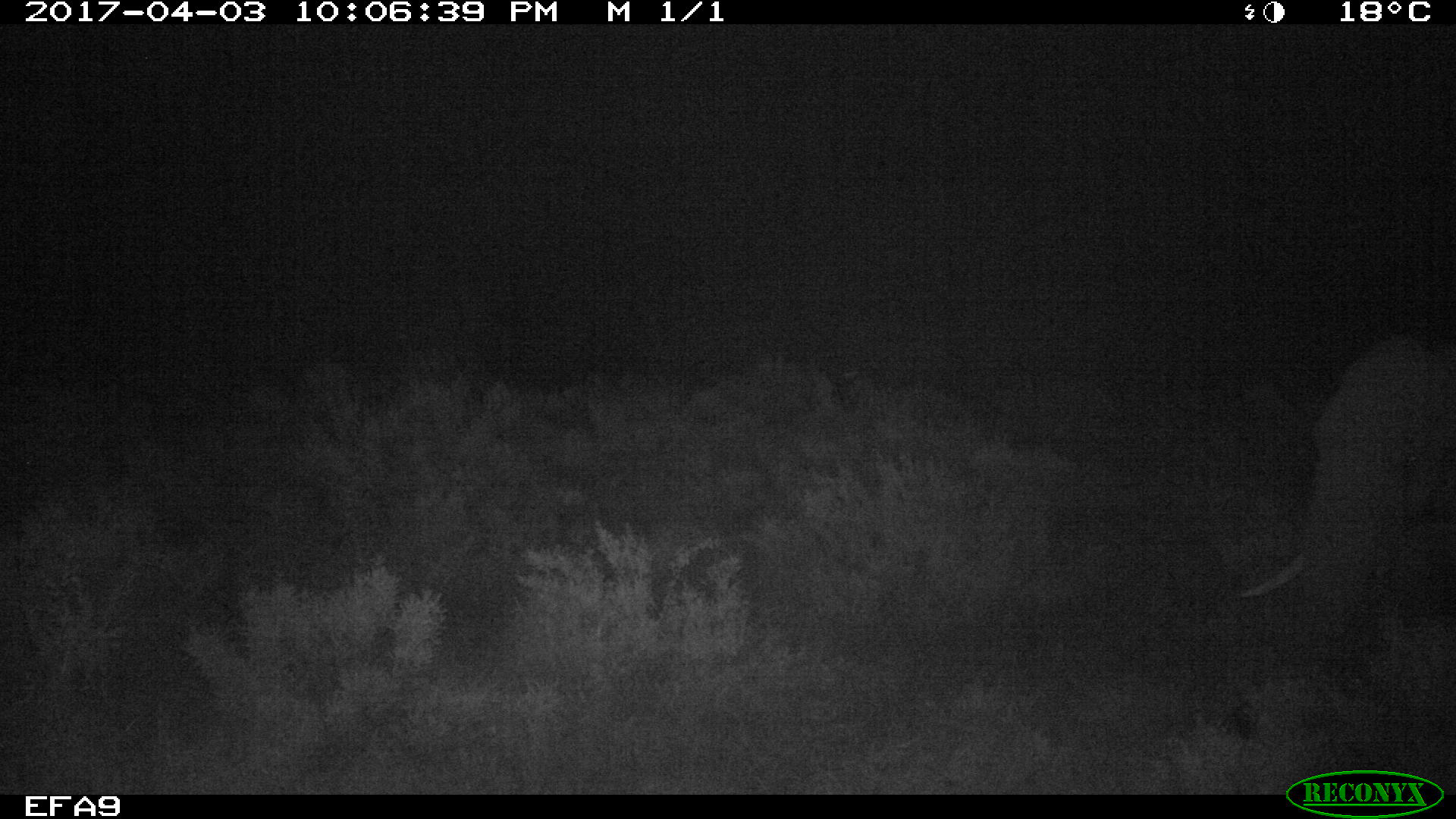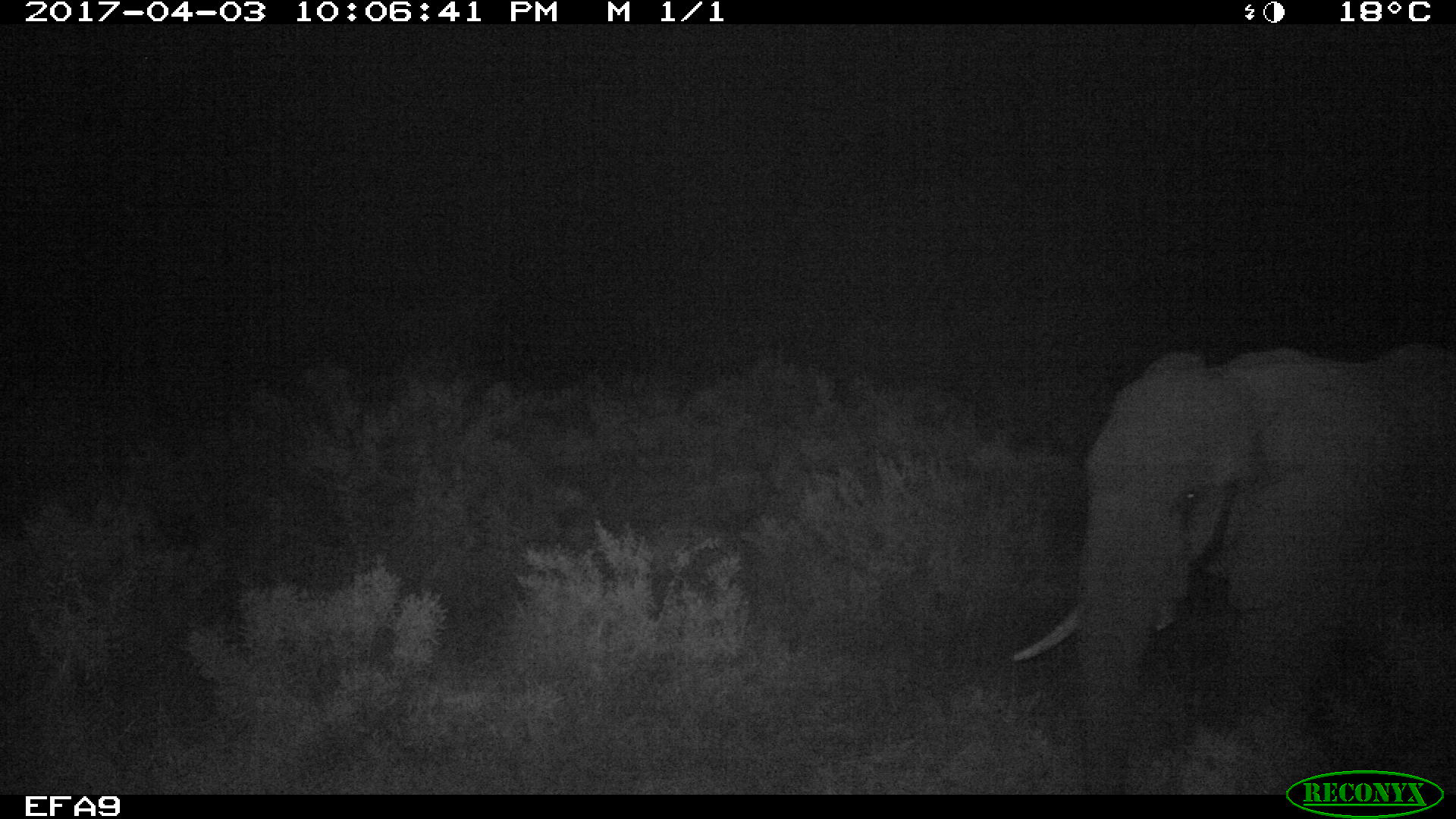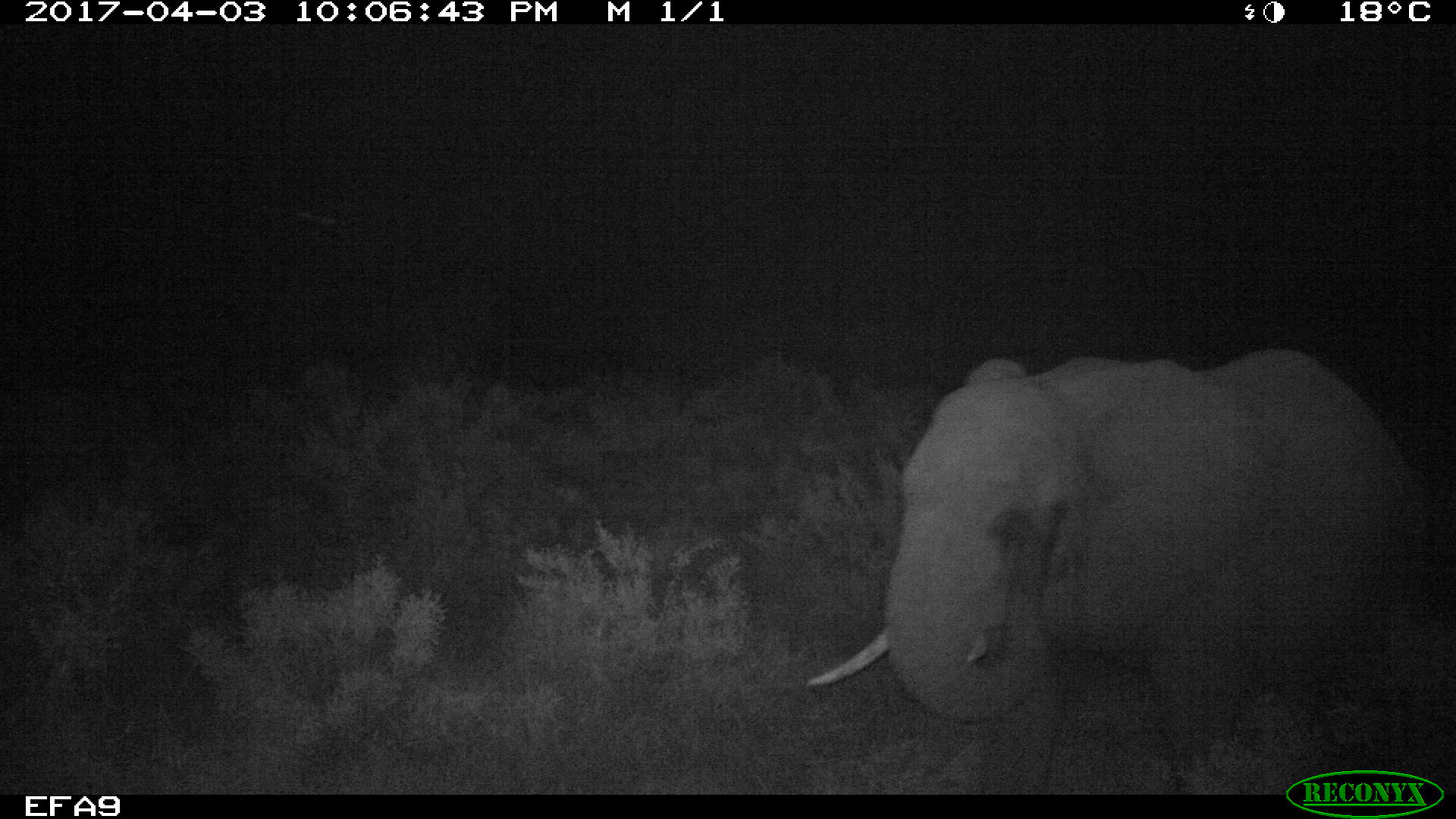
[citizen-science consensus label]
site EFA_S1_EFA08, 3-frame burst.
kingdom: Animalia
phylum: Chordata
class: Mammalia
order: Proboscidea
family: Elephantidae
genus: Loxodonta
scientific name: Loxodonta africana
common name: african bush elephant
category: elephant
Elephant (african bush elephant) (Loxodonta africana), count 1. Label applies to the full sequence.